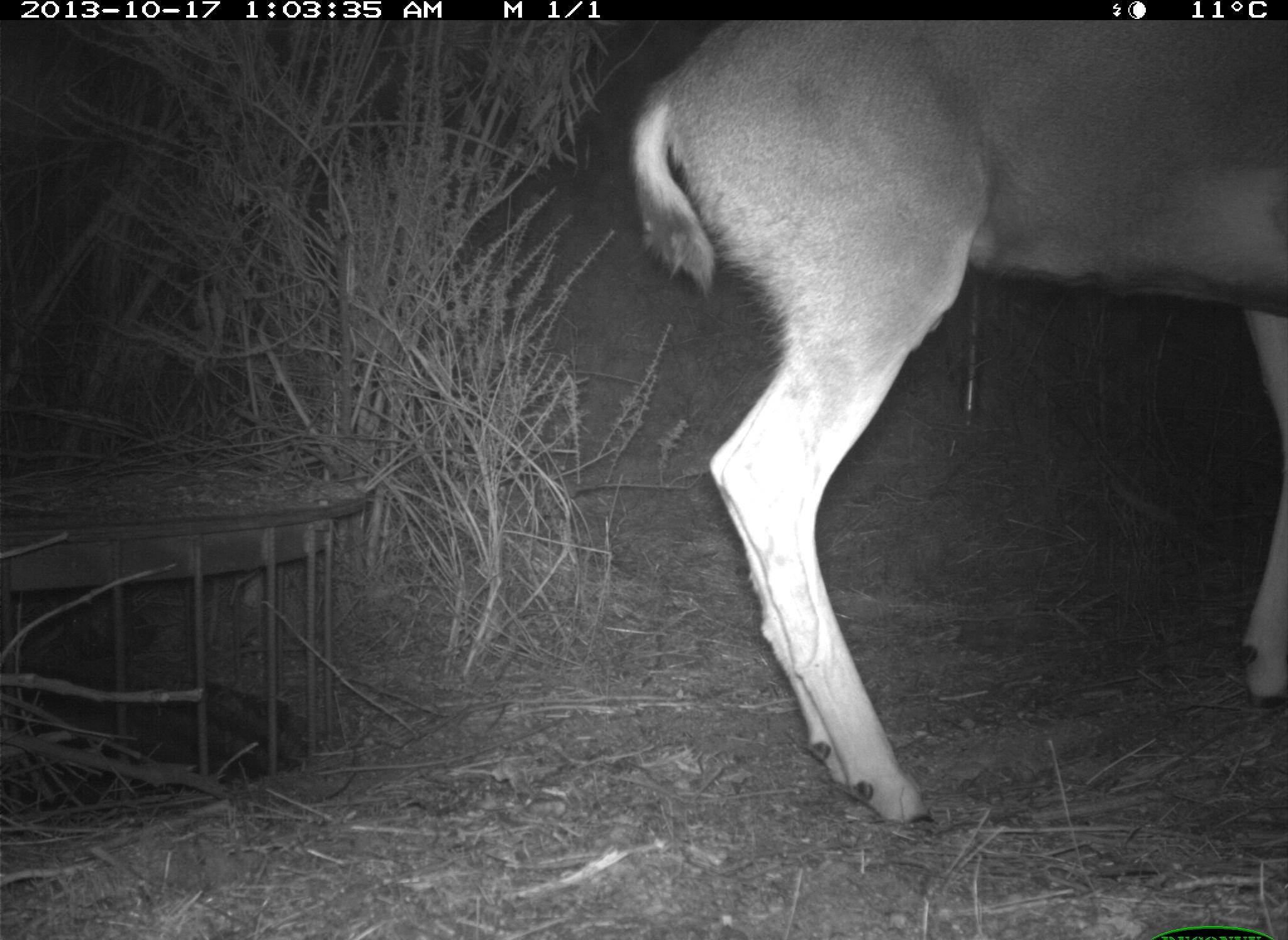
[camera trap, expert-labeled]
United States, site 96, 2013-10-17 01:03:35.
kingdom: Animalia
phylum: Chordata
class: Mammalia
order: Artiodactyla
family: Cervidae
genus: Odocoileus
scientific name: Odocoileus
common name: deer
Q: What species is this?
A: Deer (Odocoileus).